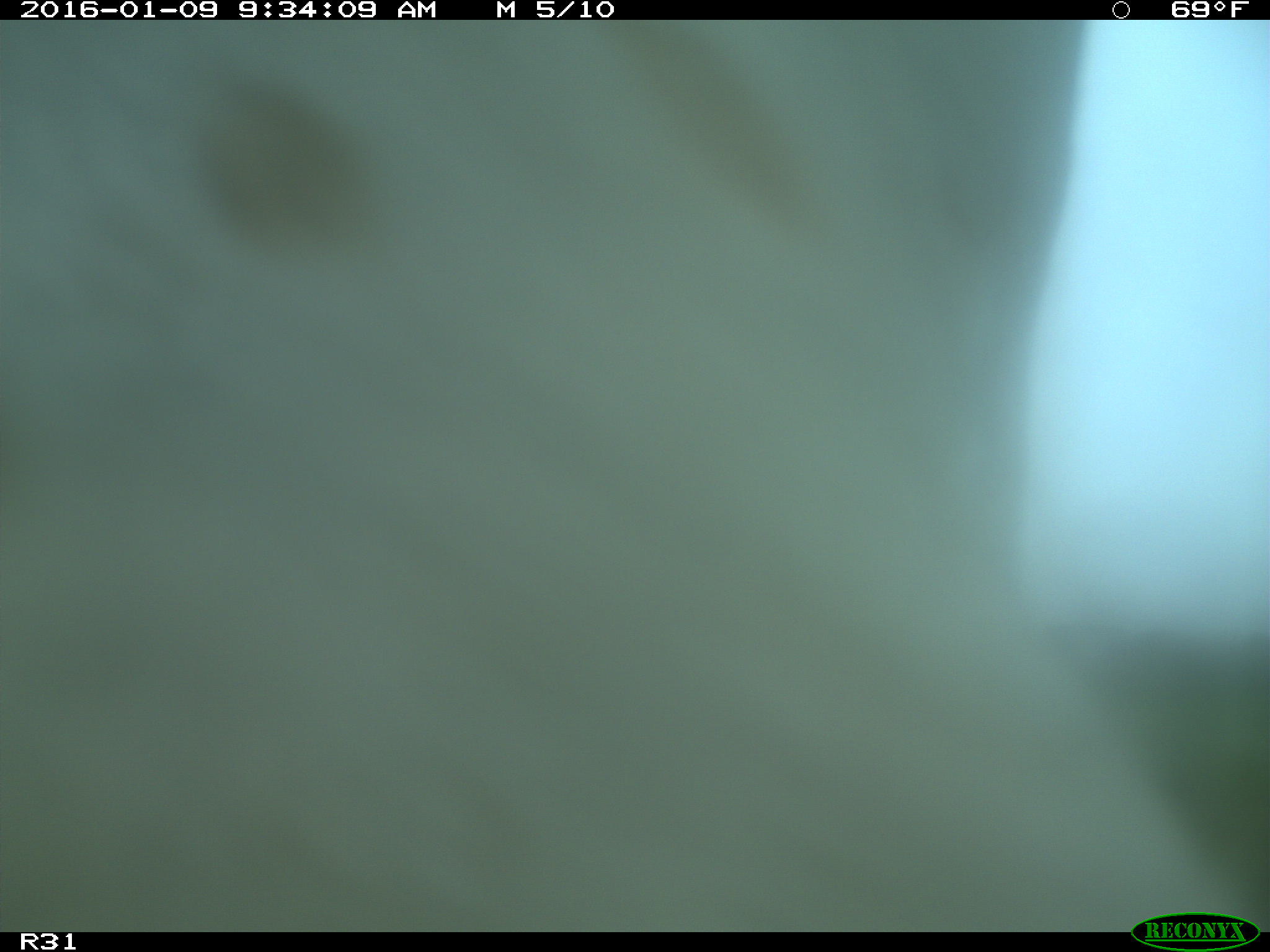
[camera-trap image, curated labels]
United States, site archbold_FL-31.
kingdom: Animalia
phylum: Chordata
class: Mammalia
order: Artiodactyla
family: Bovidae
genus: Bos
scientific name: Bos taurus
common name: domestic cow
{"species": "Bos taurus (domestic cow)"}